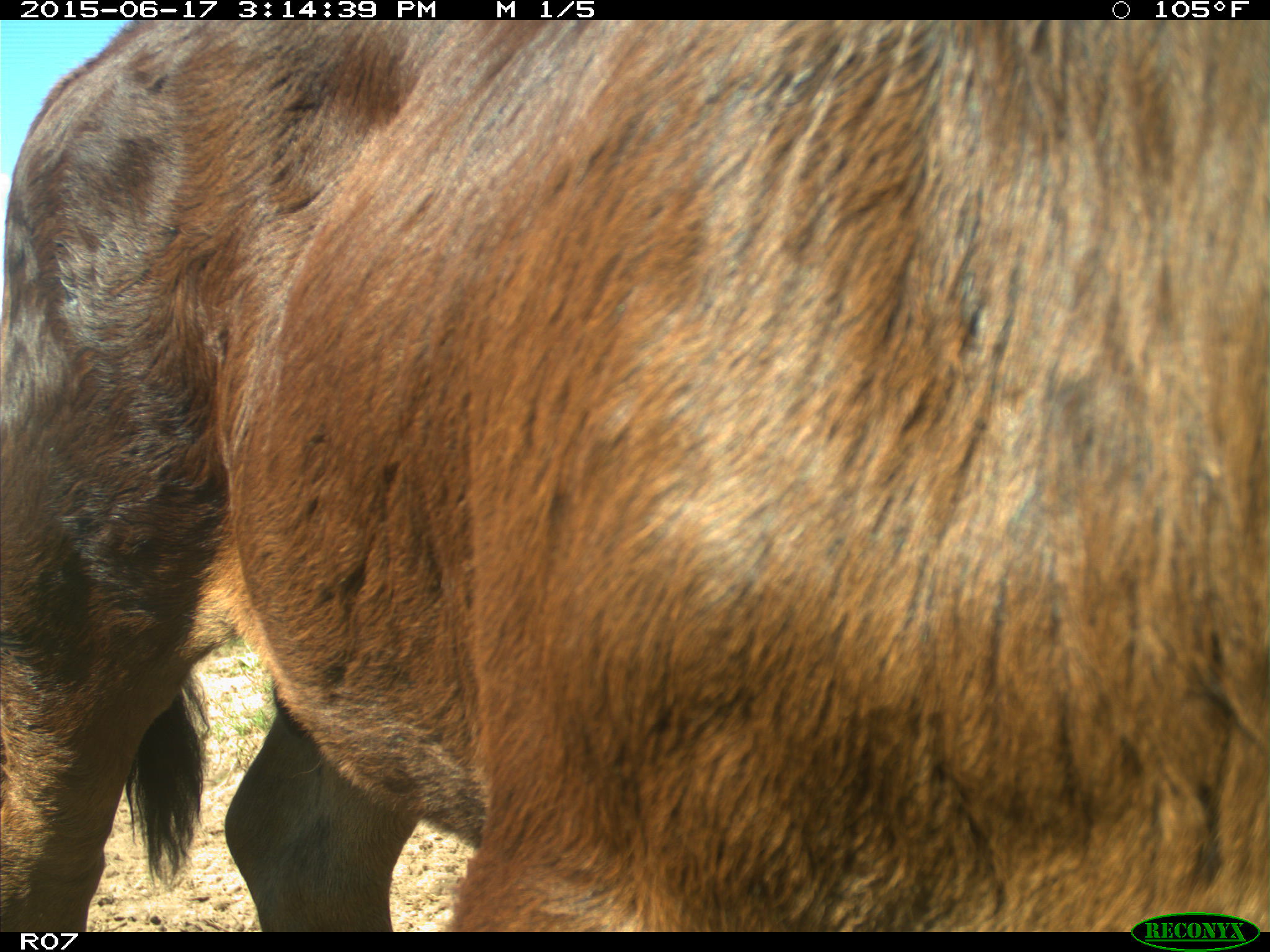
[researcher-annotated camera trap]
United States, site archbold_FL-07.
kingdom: Animalia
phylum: Chordata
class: Mammalia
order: Artiodactyla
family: Bovidae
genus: Bos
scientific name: Bos taurus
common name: domestic cow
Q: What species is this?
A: Bos taurus (domestic cow).